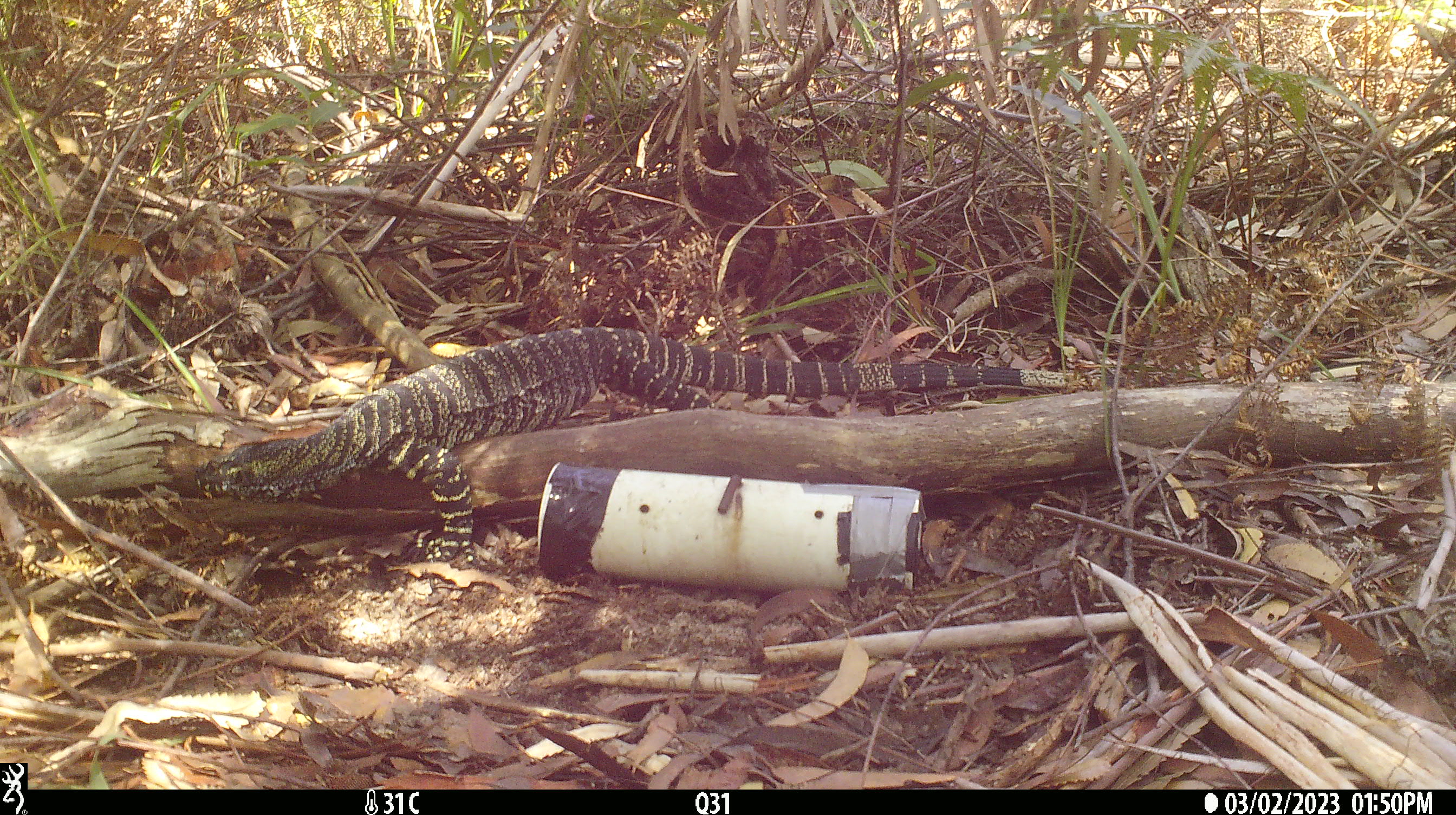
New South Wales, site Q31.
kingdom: Animalia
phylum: Chordata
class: Reptilia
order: Squamata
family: Varanidae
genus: Varanus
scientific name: Varanus varius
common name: lace monitor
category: goanna